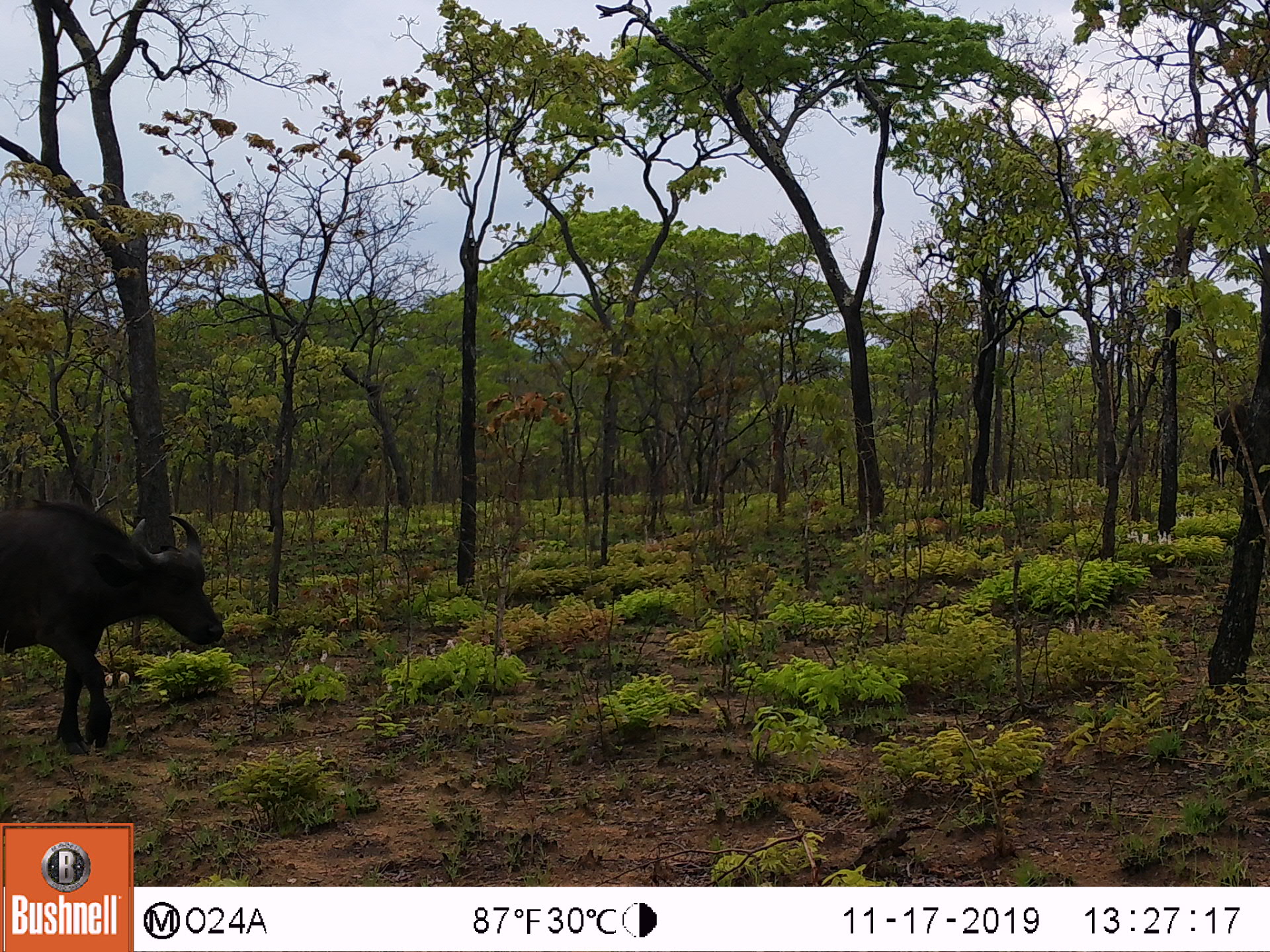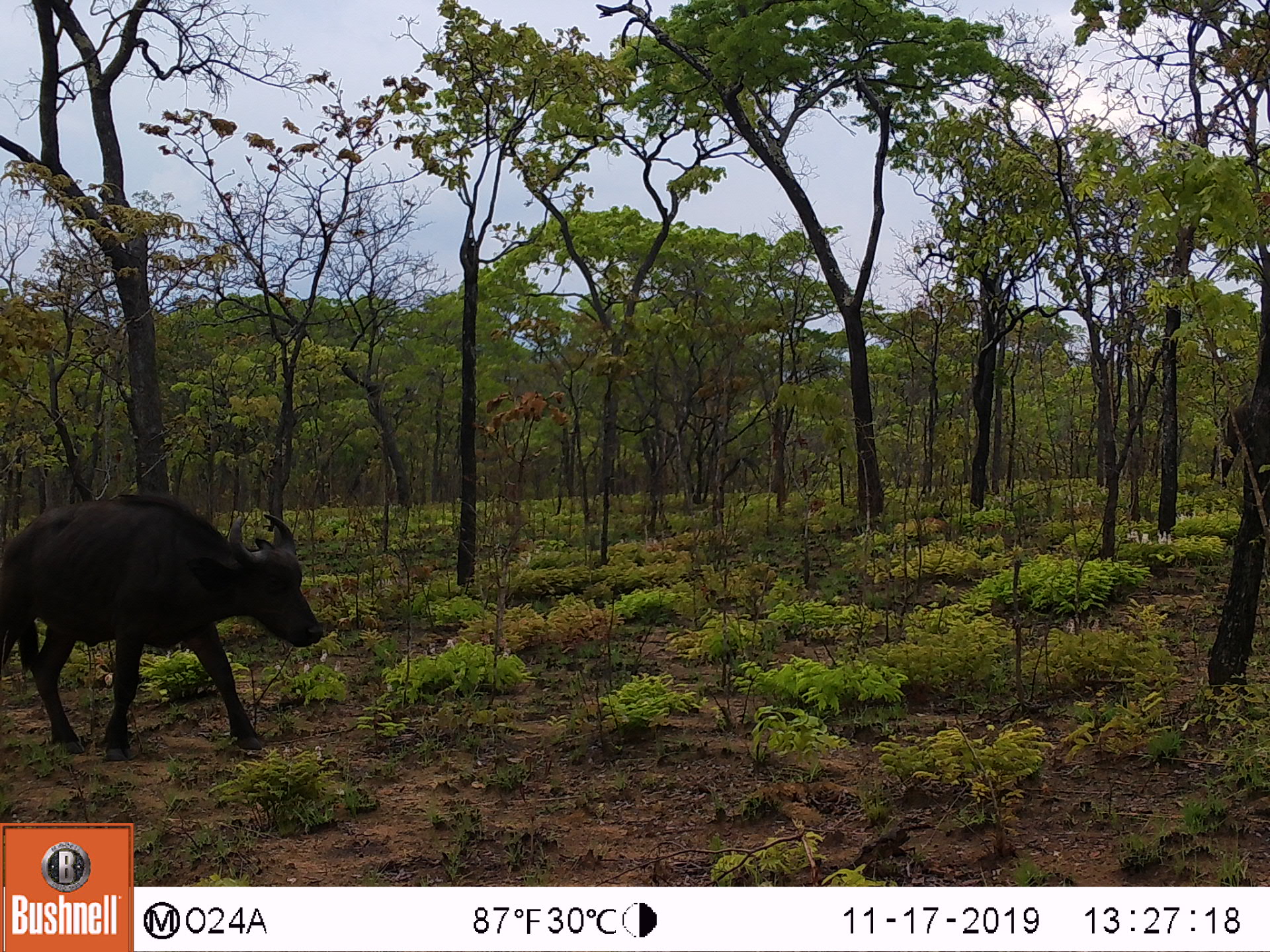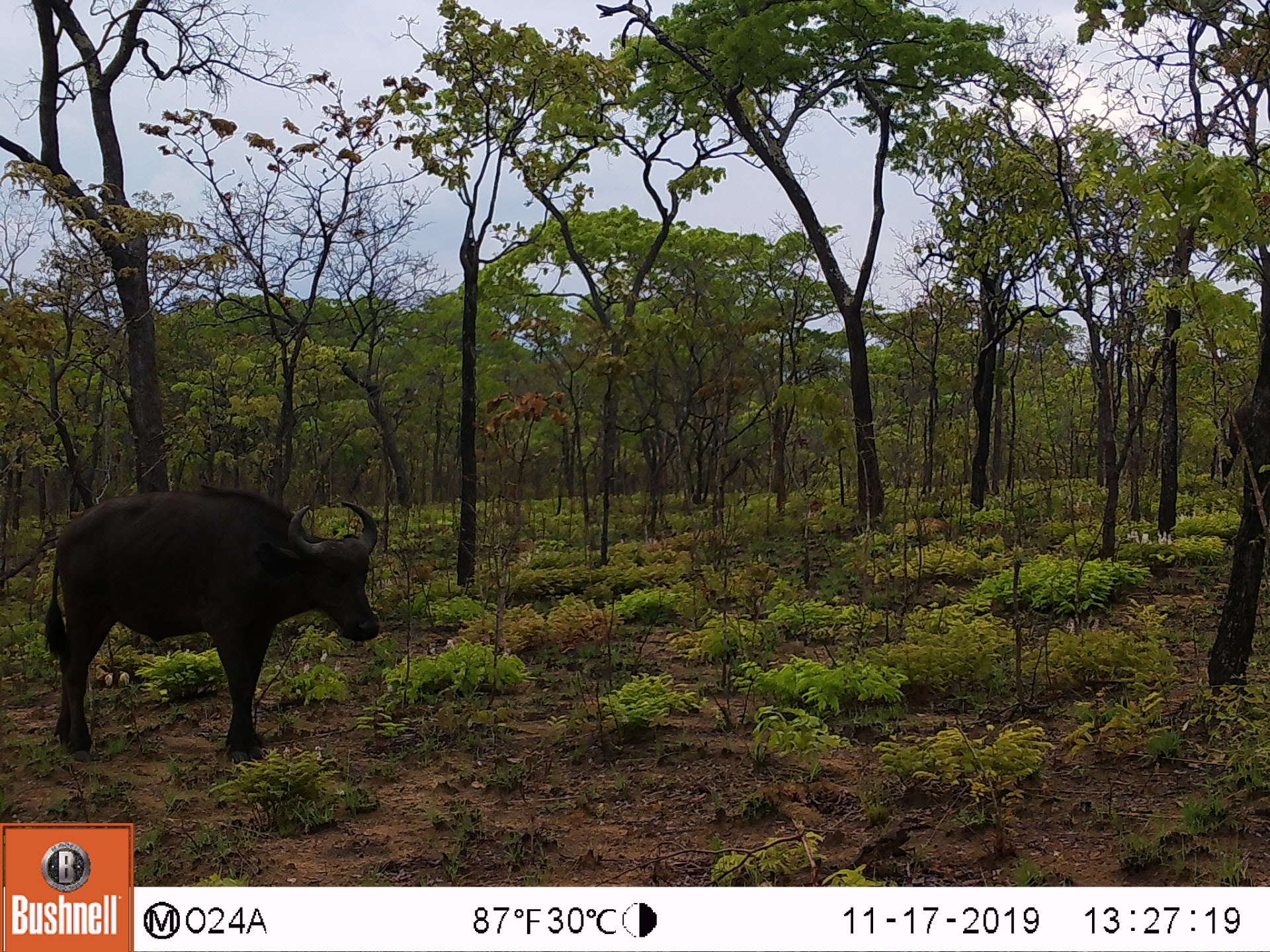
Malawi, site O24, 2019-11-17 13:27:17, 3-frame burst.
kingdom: Animalia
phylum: Chordata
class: Mammalia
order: Artiodactyla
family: Bovidae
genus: Syncerus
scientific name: Syncerus caffer caffer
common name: cape buffalo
Cape buffalo (Syncerus caffer caffer), count 1.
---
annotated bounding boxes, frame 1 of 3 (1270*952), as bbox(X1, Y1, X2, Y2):
cape buffalo: bbox(2, 492, 226, 758)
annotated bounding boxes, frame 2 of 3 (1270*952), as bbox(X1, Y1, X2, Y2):
cape buffalo: bbox(0, 491, 329, 763)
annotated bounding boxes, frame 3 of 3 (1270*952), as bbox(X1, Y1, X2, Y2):
cape buffalo: bbox(40, 484, 389, 766)